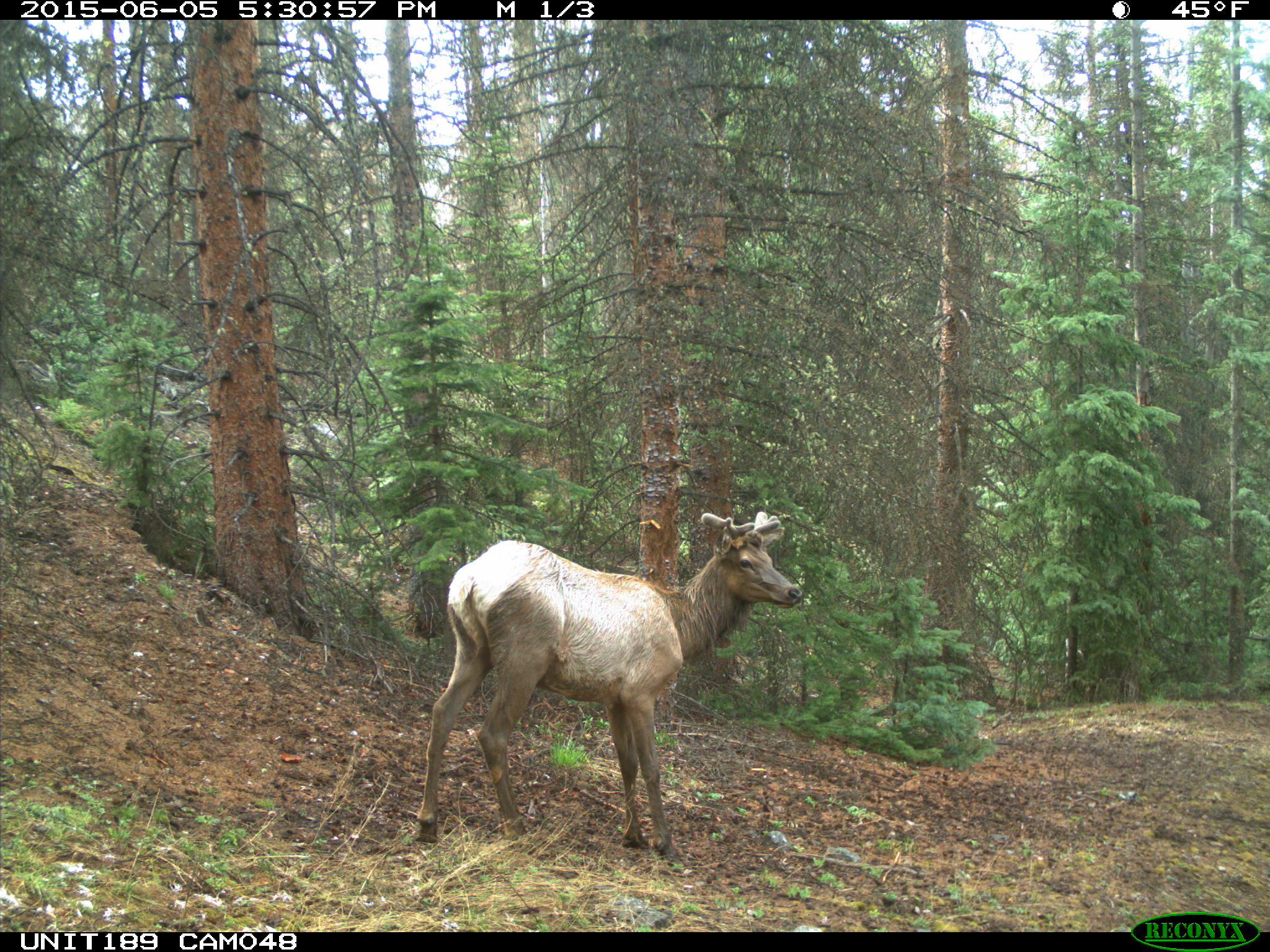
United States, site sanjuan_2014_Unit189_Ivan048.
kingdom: Animalia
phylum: Chordata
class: Mammalia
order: Artiodactyla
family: Cervidae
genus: Cervus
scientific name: Cervus elaphus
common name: red deer